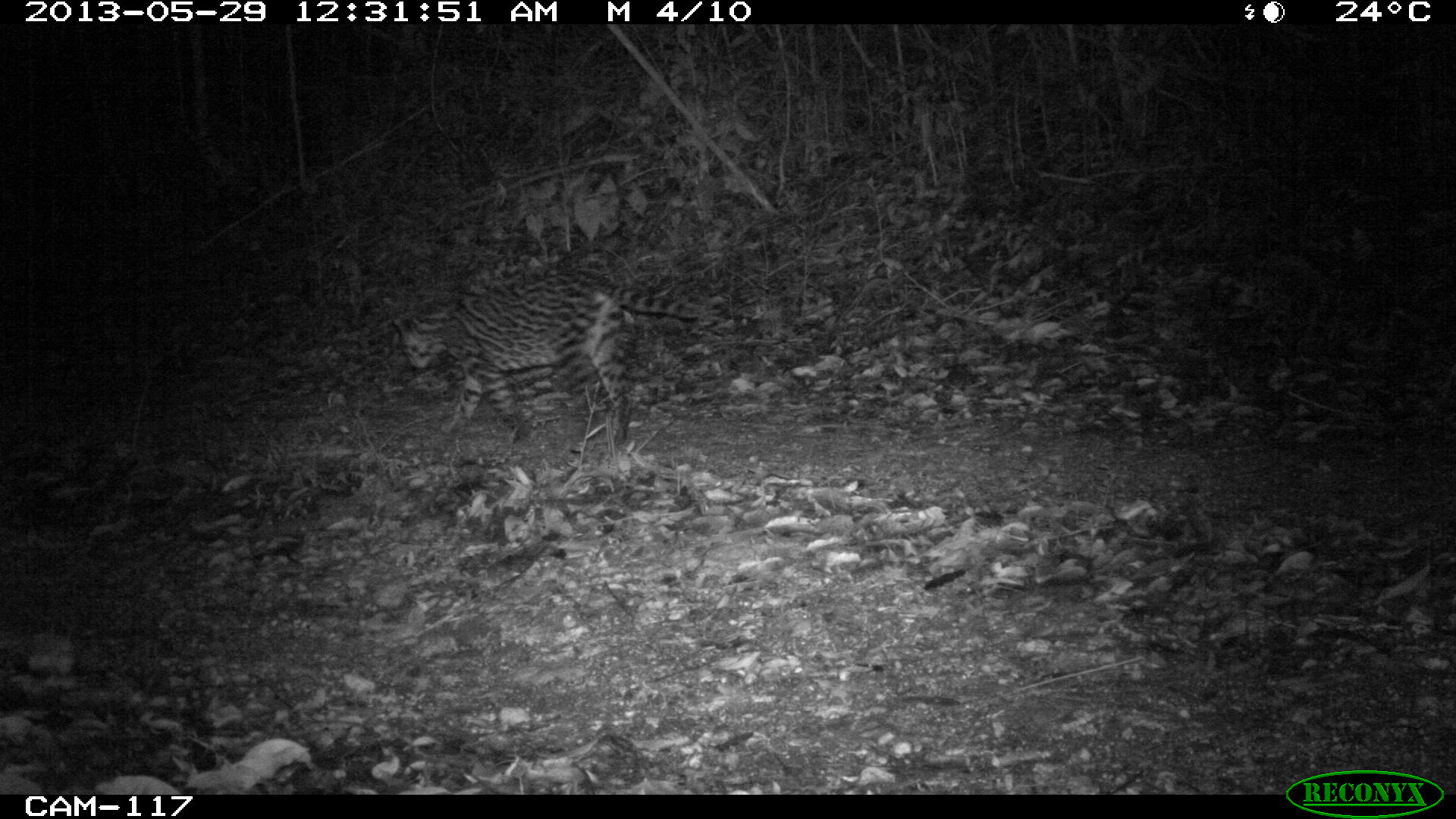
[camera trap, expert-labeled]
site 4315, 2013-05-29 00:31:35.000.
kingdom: Animalia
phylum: Chordata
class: Mammalia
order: Carnivora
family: Felidae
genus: Leopardus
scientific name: Leopardus pardalis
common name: ocelot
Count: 1.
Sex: female.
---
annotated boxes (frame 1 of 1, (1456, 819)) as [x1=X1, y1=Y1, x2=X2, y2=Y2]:
leopardus pardalis: [x1=392, y1=263, x2=698, y2=448]